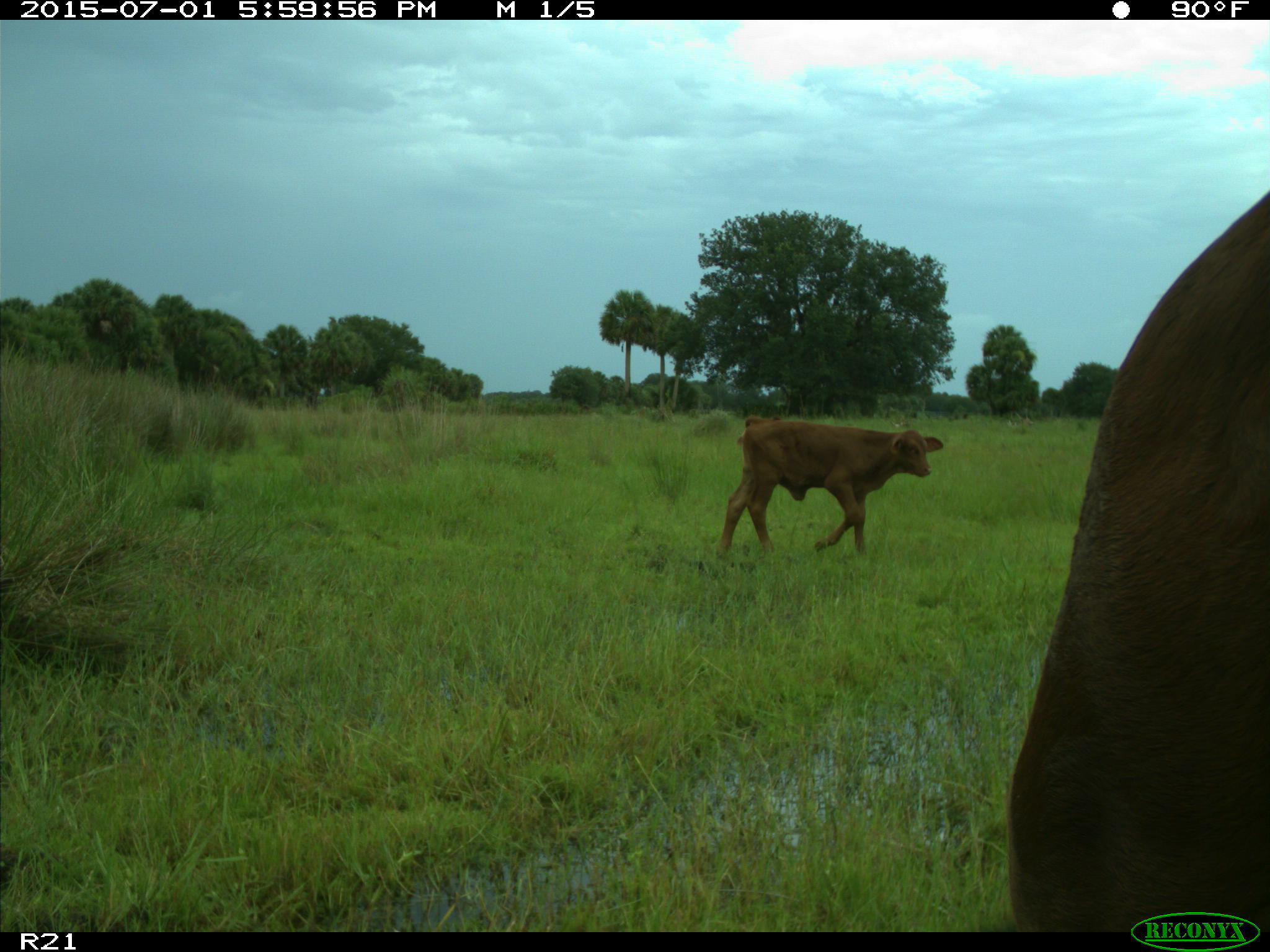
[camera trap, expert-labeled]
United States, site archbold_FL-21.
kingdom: Animalia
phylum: Chordata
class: Mammalia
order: Artiodactyla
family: Bovidae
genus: Bos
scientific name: Bos taurus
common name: domestic cow